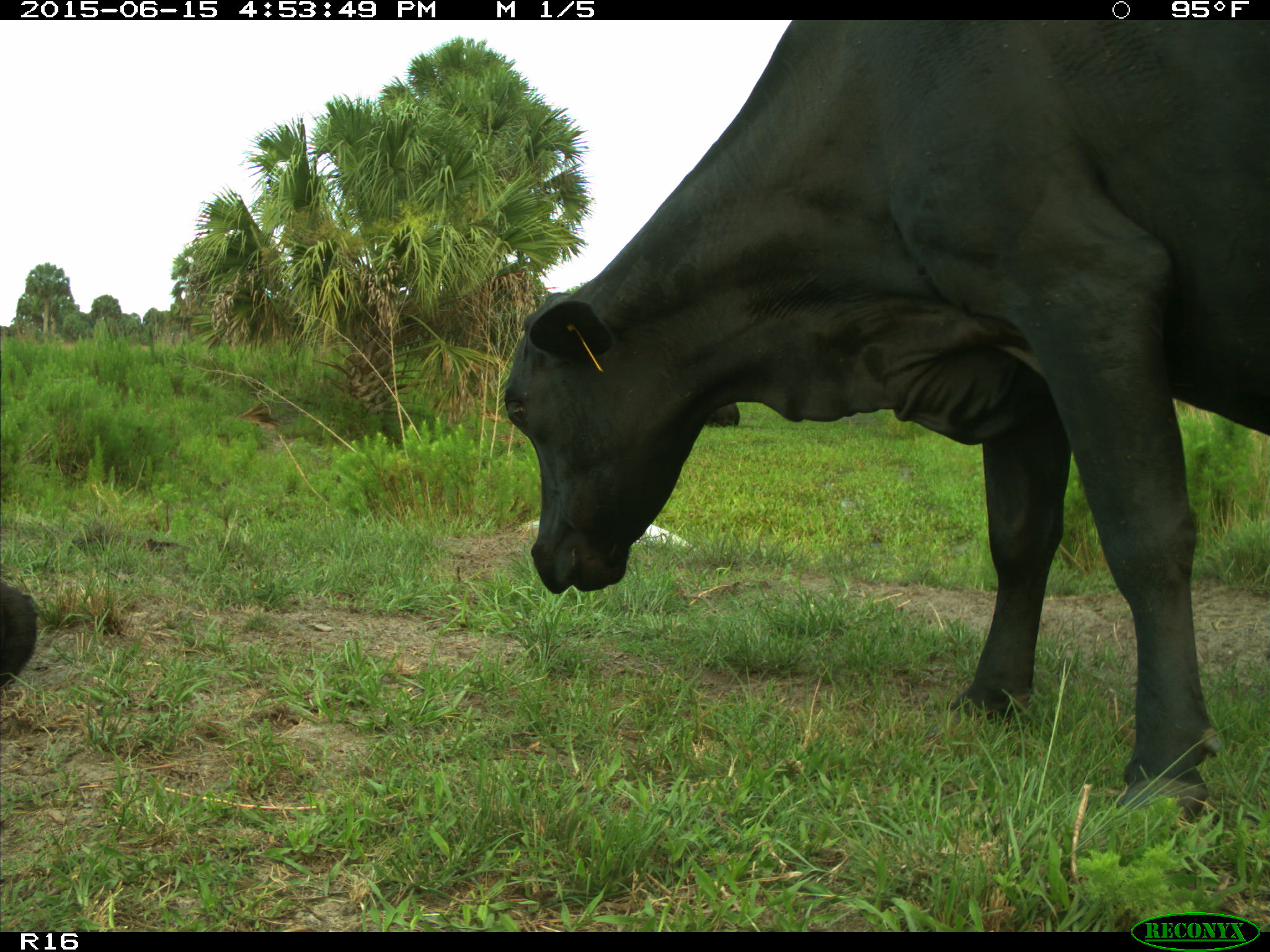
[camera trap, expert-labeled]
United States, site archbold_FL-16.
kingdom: Animalia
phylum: Chordata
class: Mammalia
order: Artiodactyla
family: Bovidae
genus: Bos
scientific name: Bos taurus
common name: domestic cow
Bos taurus (domestic cow).